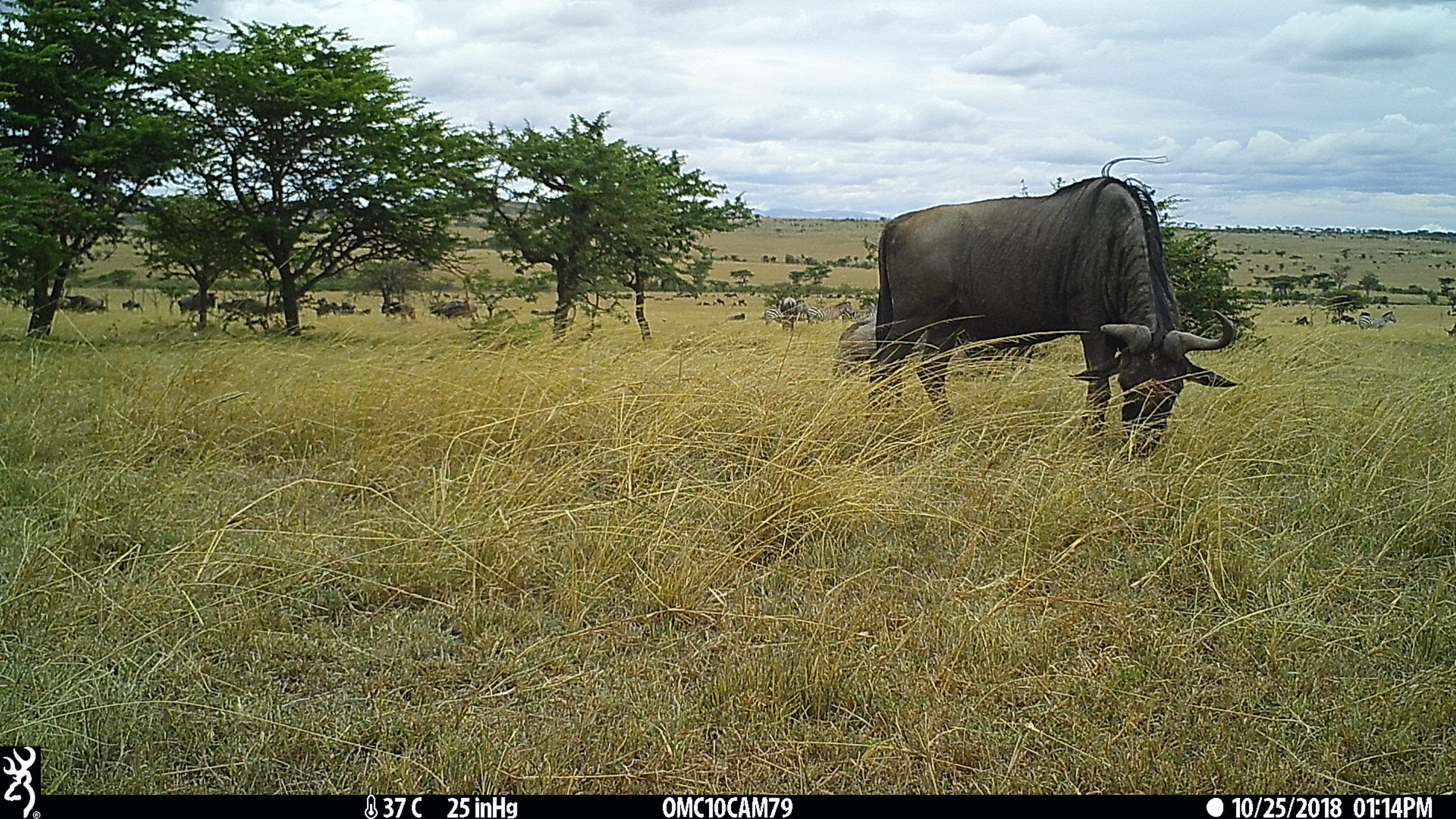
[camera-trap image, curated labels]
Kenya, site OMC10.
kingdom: Animalia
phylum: Chordata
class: Mammalia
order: Artiodactyla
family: Bovidae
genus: Connochaetes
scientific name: Connochaetes taurinus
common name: blue wildebeest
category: wildebeest